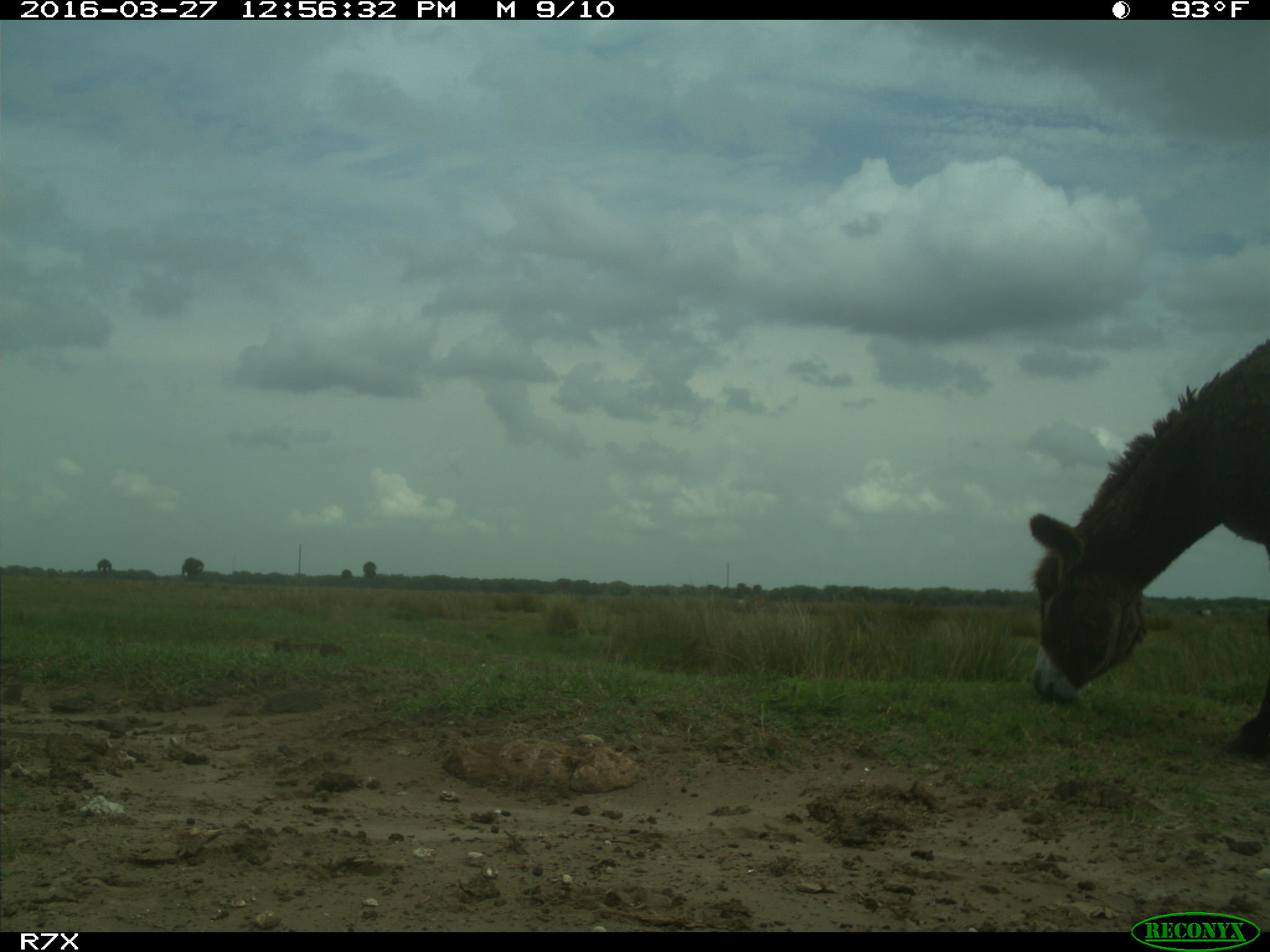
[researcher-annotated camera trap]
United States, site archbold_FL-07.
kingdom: Animalia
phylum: Chordata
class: Mammalia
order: Artiodactyla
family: Bovidae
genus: Bos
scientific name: Bos taurus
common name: domestic cow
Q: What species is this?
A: Bos taurus (domestic cow).